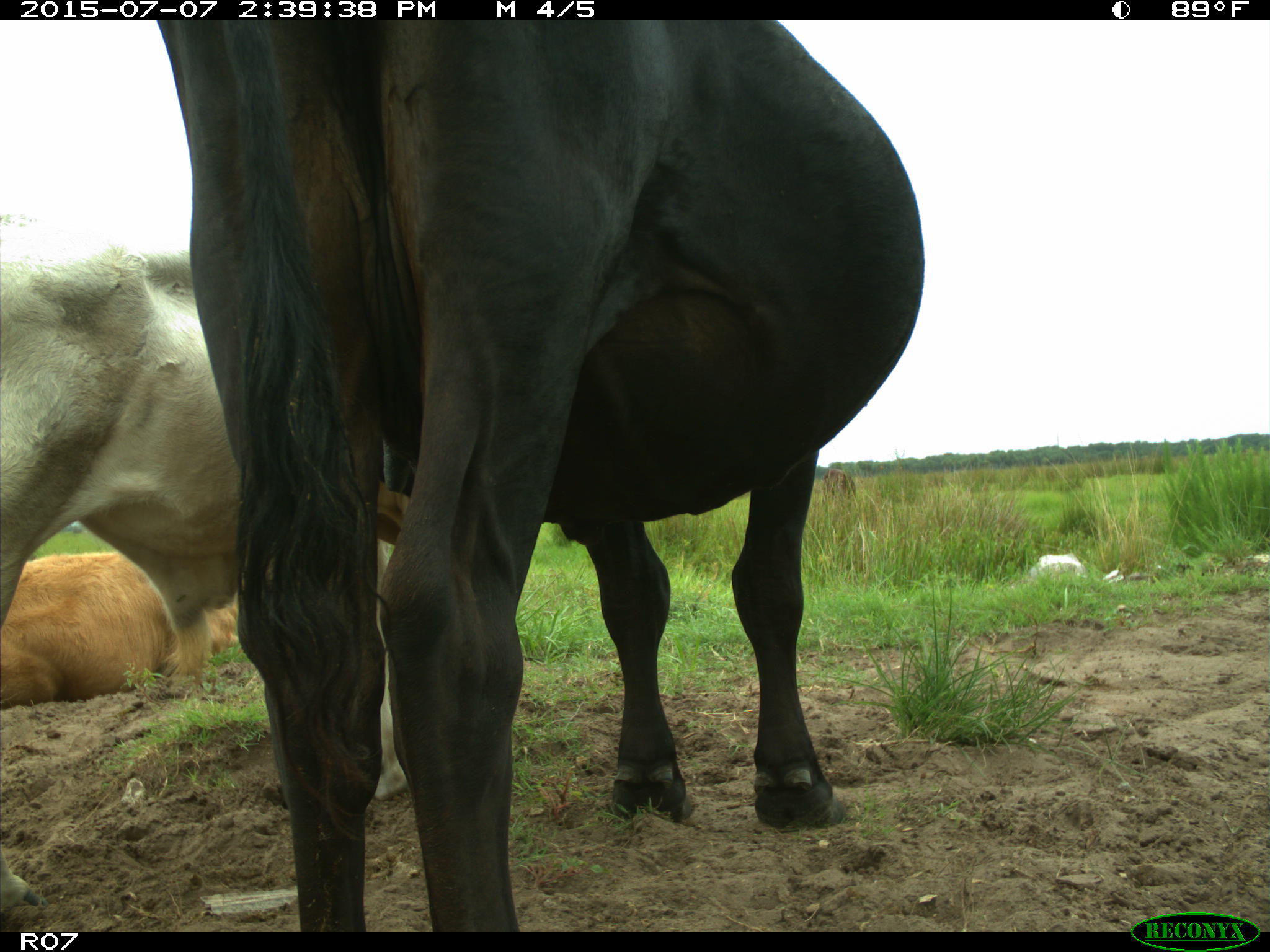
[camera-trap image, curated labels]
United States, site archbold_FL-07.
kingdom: Animalia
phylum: Chordata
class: Mammalia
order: Artiodactyla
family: Bovidae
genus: Bos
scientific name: Bos taurus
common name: domestic cow